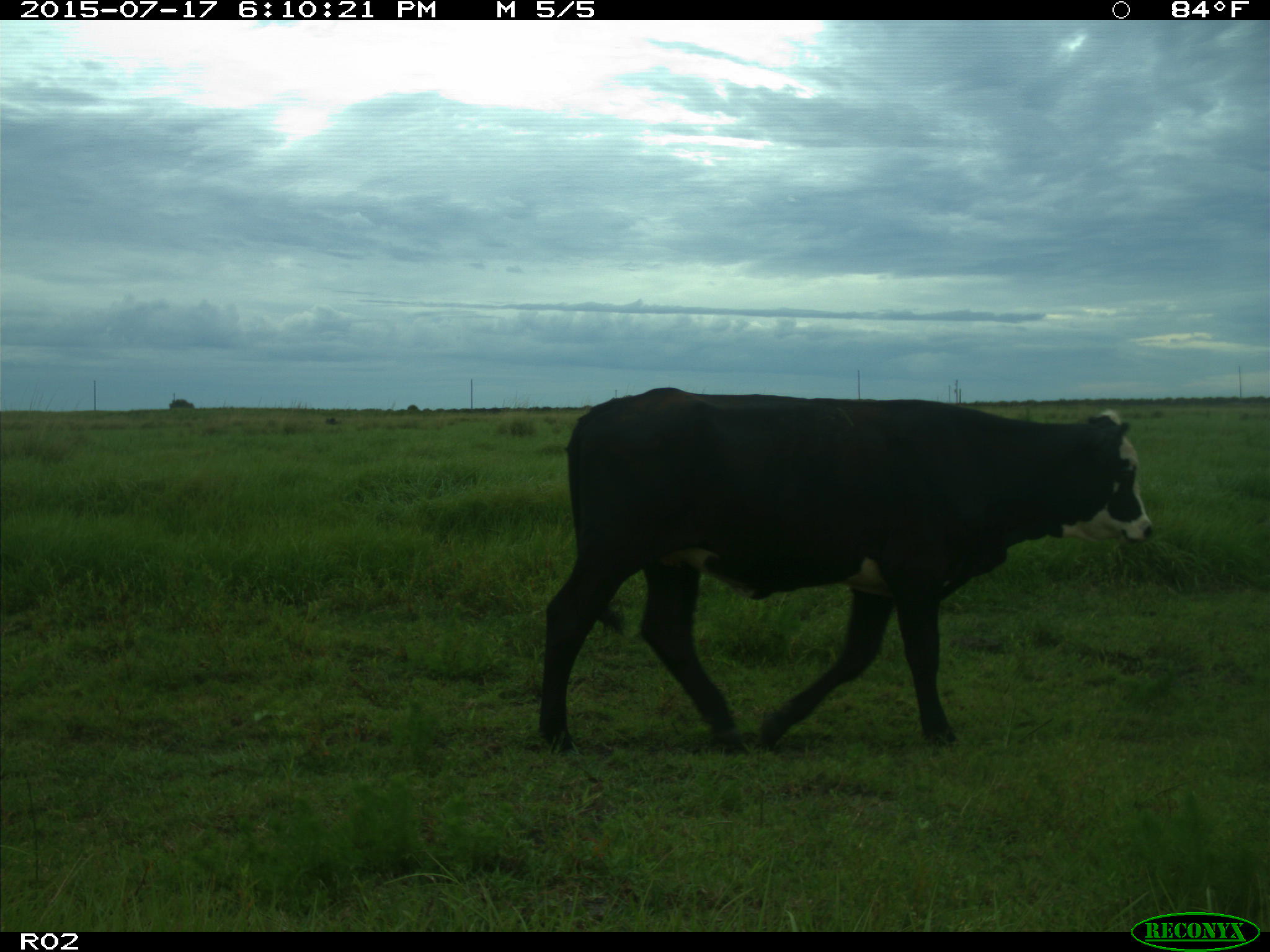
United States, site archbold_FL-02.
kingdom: Animalia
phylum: Chordata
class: Mammalia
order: Artiodactyla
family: Bovidae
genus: Bos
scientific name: Bos taurus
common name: domestic cow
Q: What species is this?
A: Bos taurus (domestic cow).